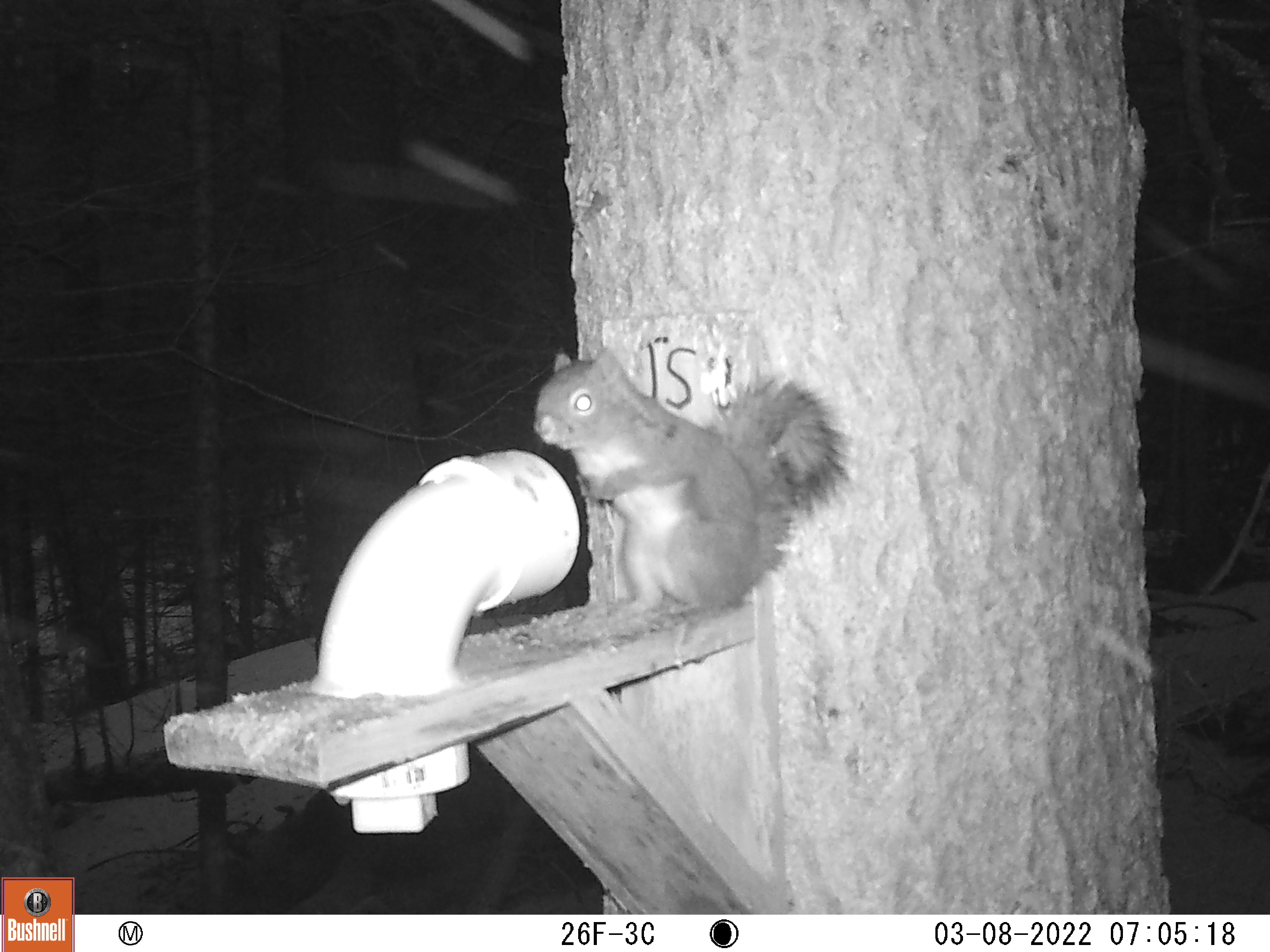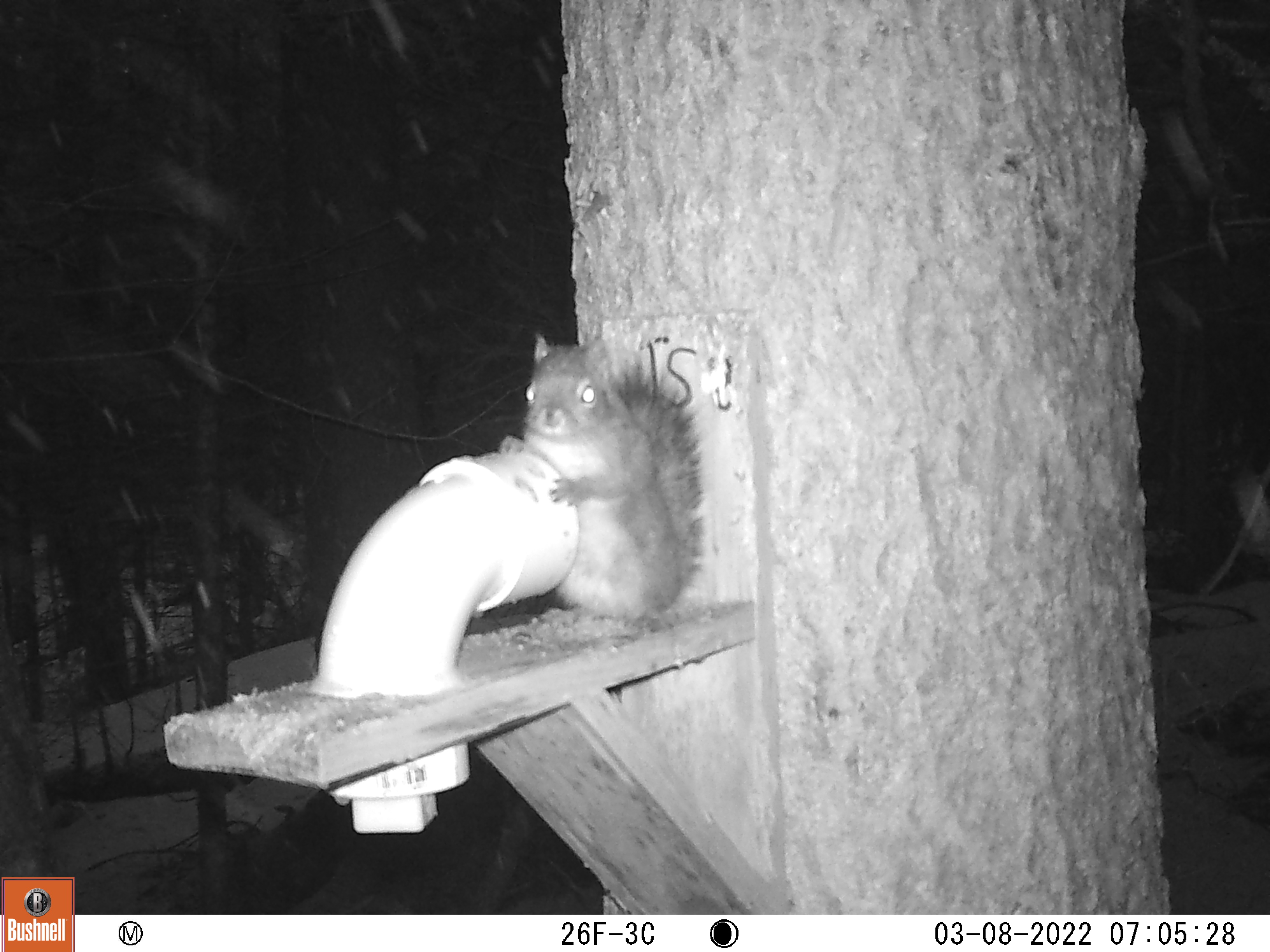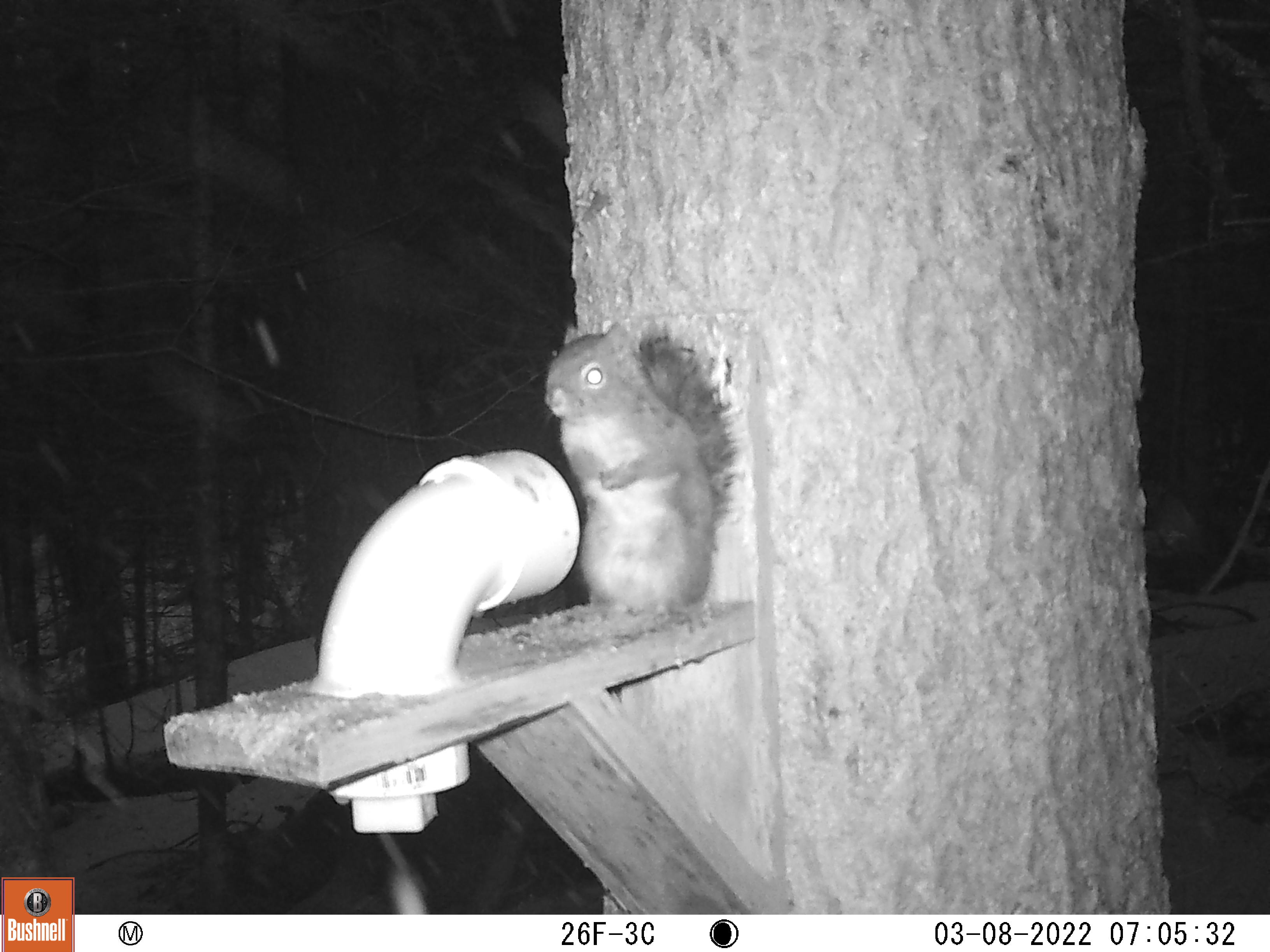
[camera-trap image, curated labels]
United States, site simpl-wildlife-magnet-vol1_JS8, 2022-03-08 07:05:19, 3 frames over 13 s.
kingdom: Animalia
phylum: Chordata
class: Mammalia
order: Rodentia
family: Sciuridae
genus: Tamiasciurus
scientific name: Tamiasciurus hudsonicus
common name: red squirrel